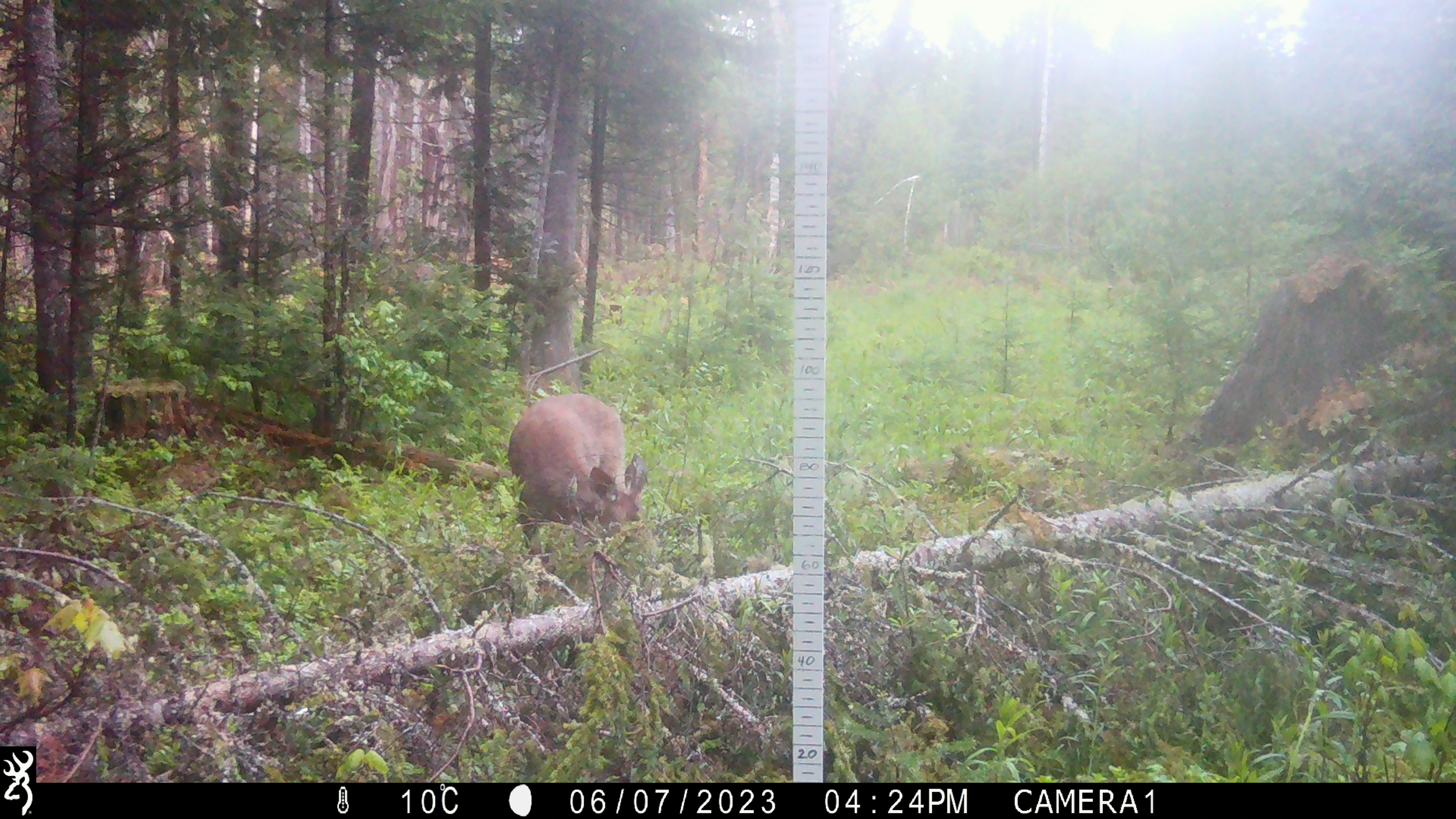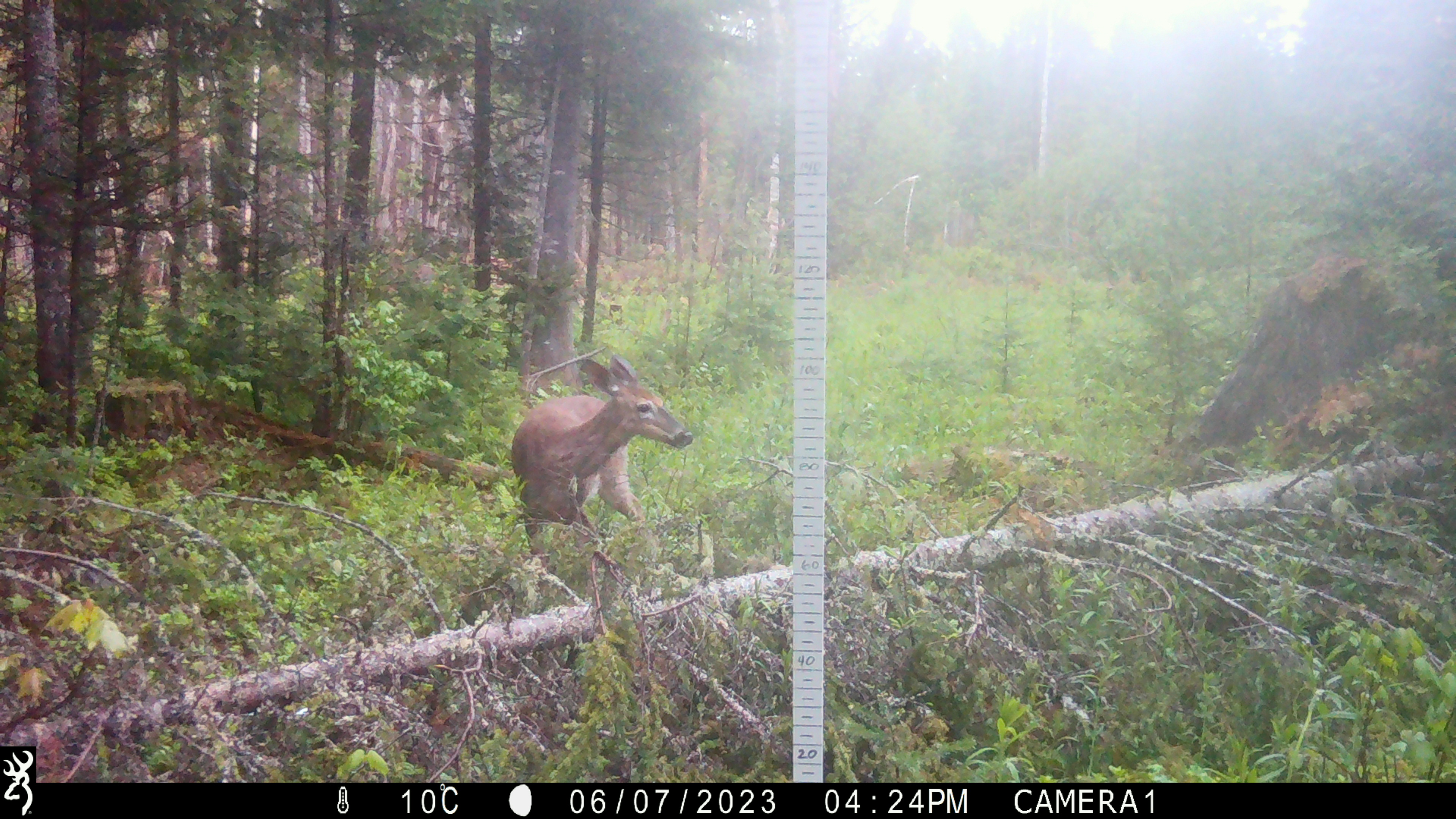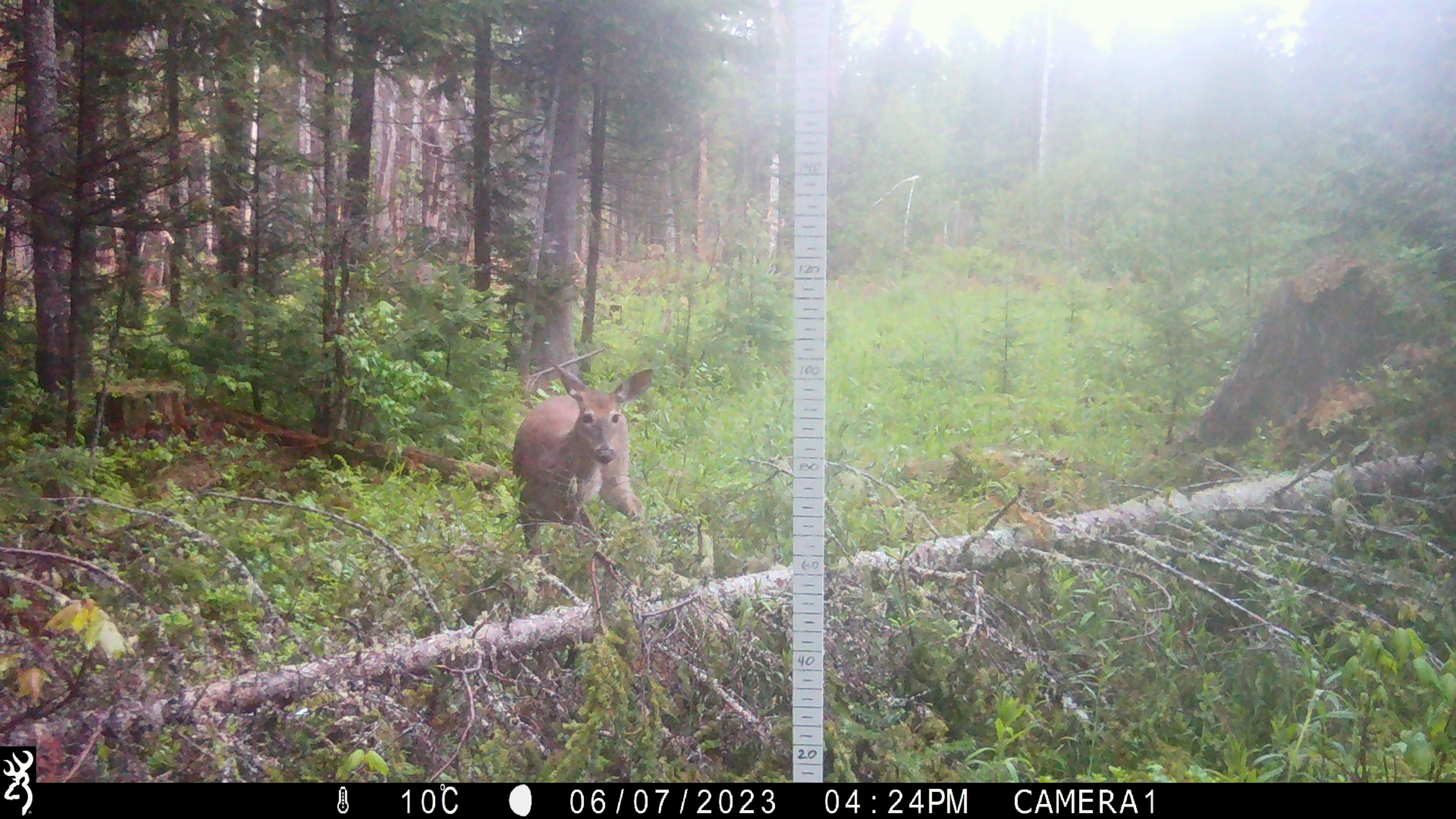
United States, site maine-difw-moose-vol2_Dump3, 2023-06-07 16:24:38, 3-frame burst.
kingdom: Animalia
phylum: Chordata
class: Mammalia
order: Artiodactyla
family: Cervidae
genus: Odocoileus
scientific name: Odocoileus virginianus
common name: white-tailed deer